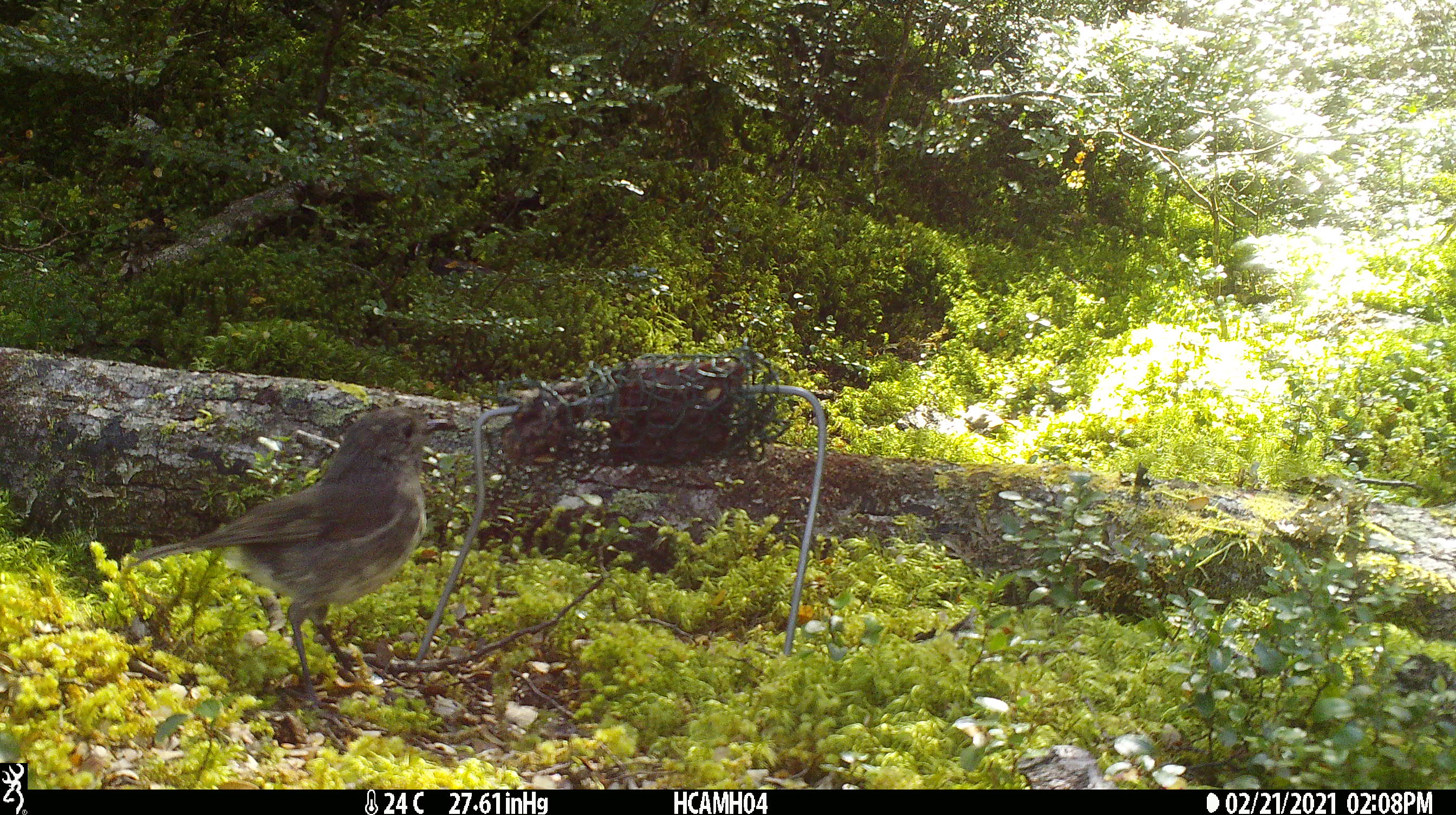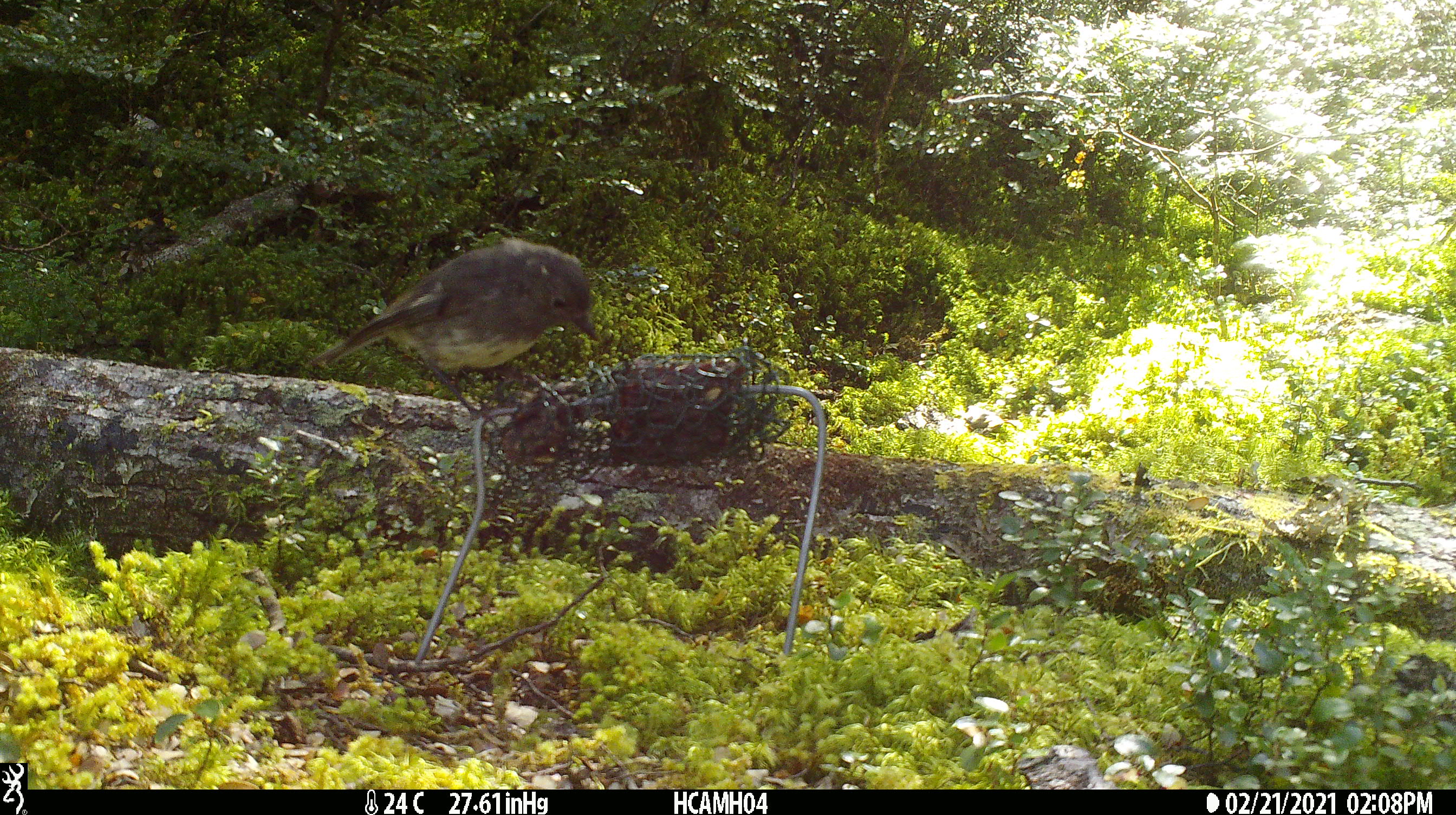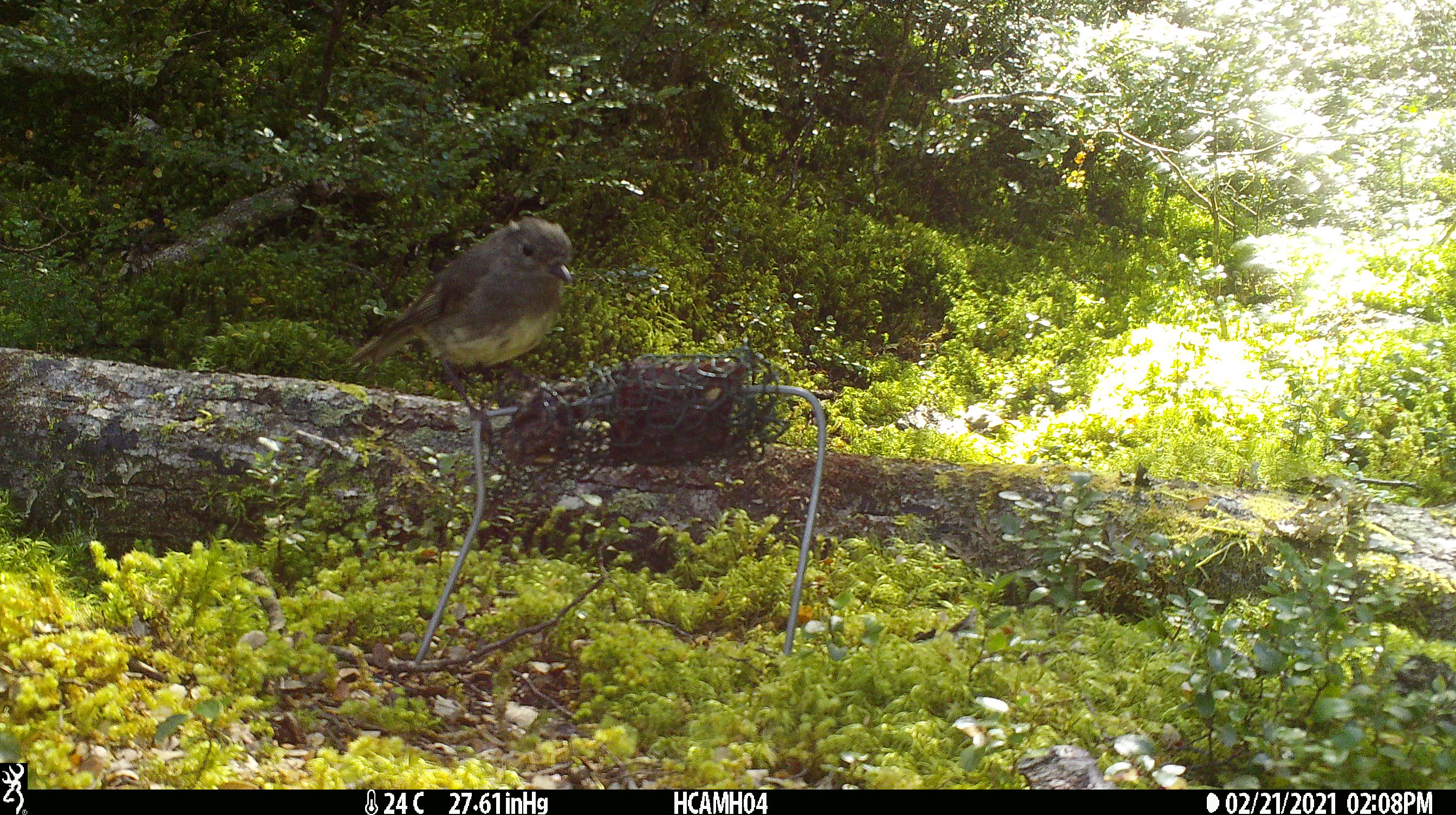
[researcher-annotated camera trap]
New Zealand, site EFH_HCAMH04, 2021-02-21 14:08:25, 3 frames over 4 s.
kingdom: Animalia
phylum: Chordata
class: Aves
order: Passeriformes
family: Petroicidae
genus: Petroica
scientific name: Petroica australis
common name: new zealand robin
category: robin